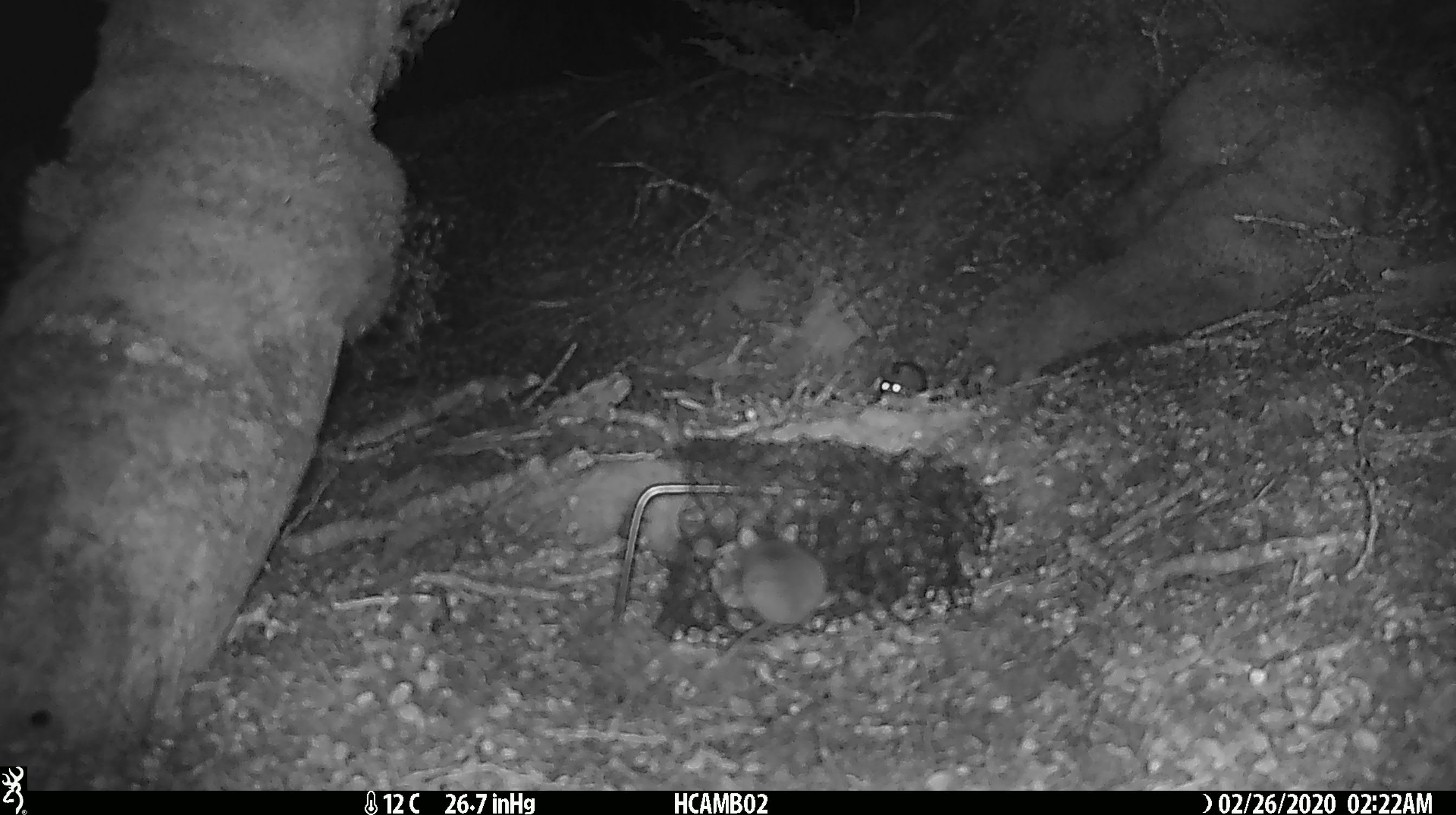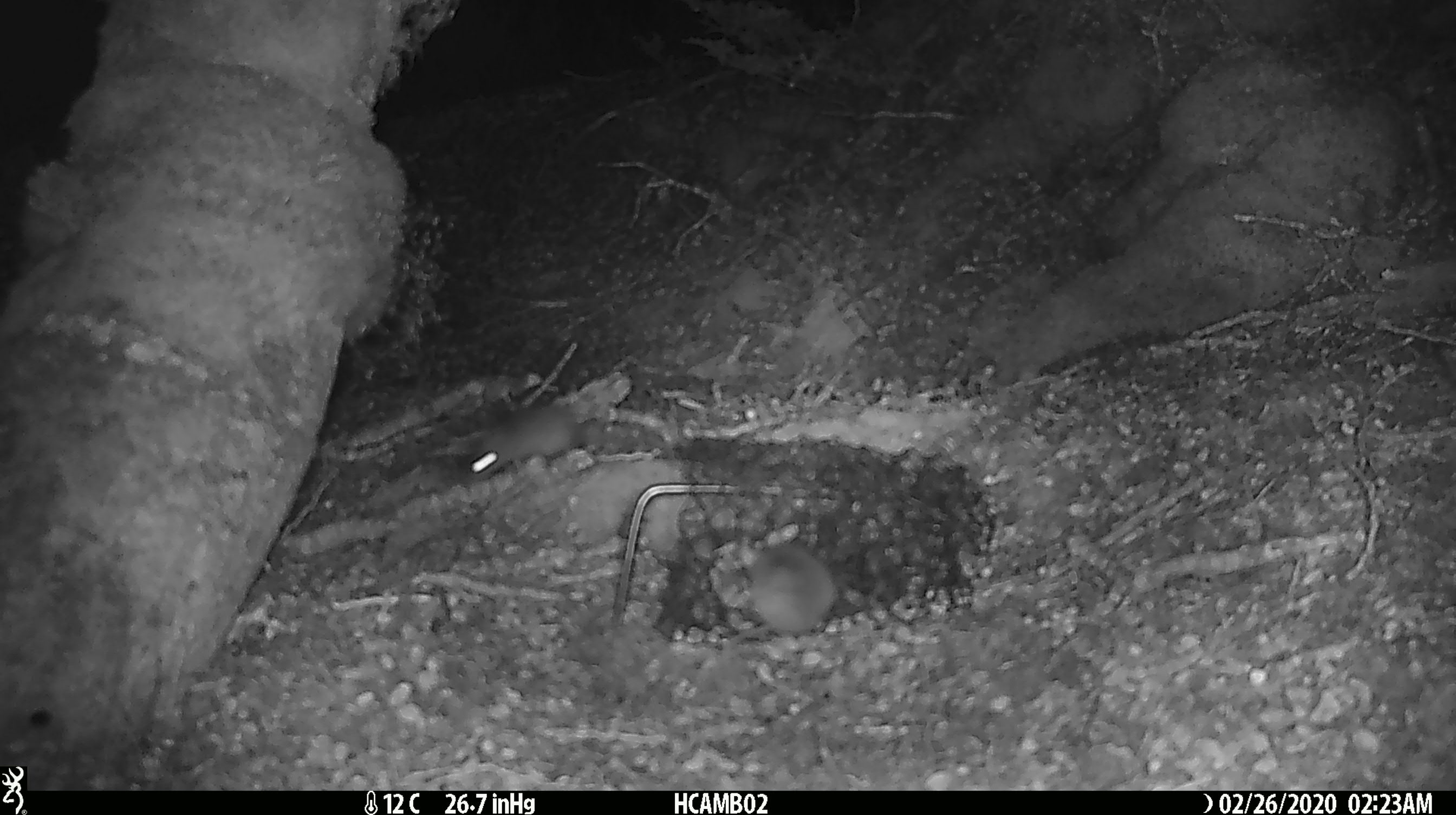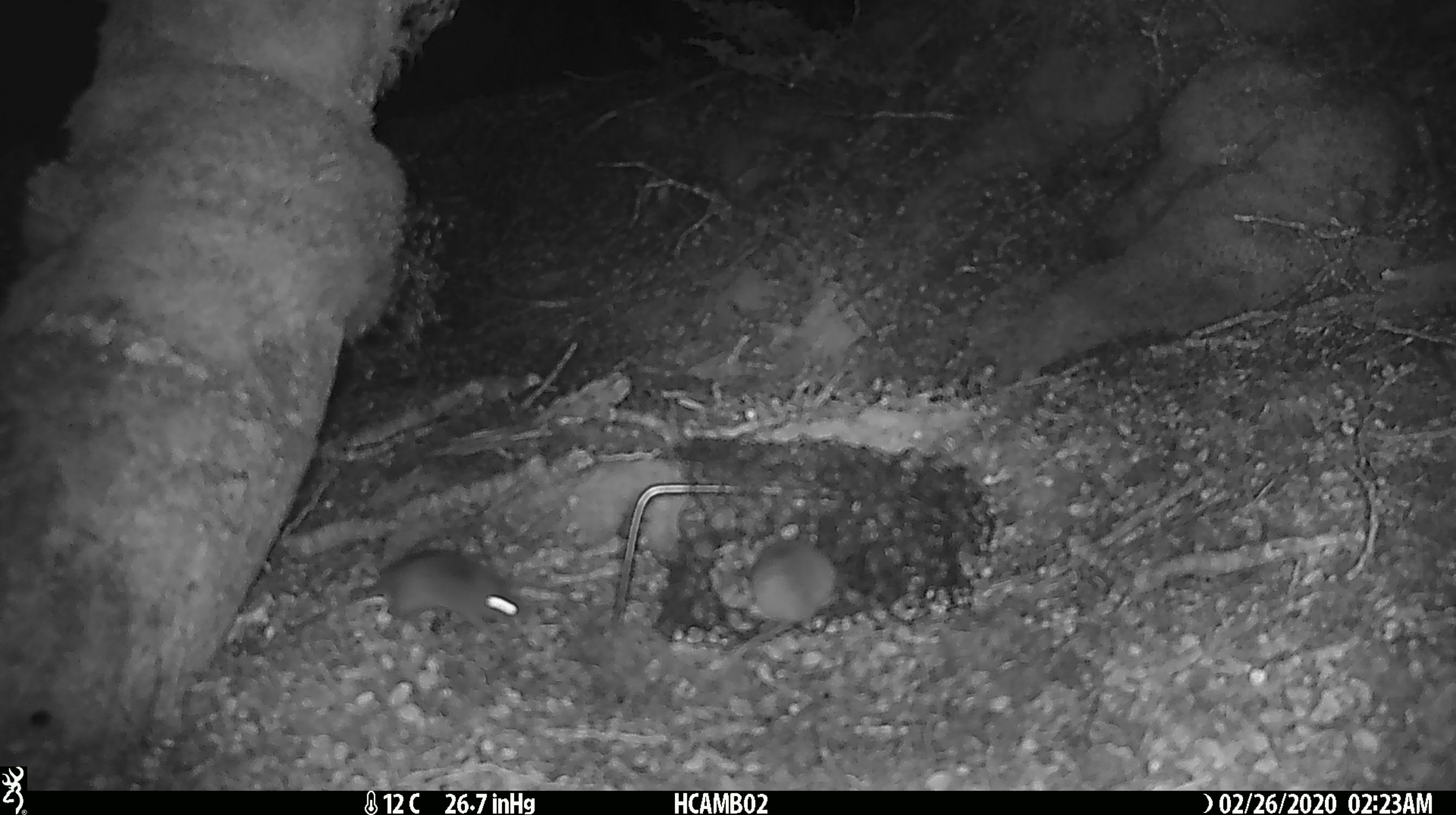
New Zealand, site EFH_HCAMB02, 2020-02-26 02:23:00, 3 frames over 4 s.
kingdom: Animalia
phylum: Chordata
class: Mammalia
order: Rodentia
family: Muridae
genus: Mus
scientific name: Mus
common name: mouse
Mouse (Mus).